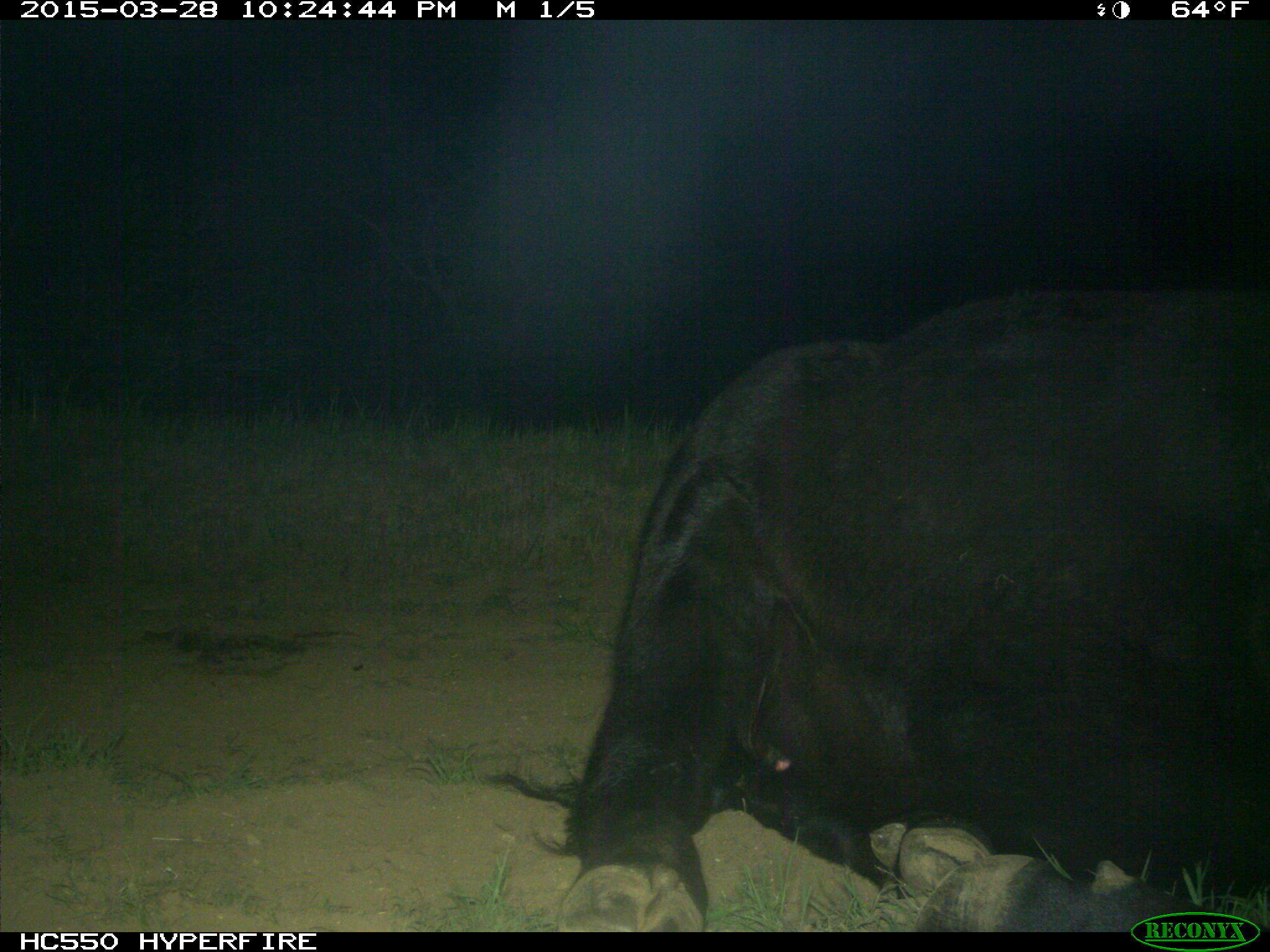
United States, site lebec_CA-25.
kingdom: Animalia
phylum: Chordata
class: Mammalia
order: Artiodactyla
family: Bovidae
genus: Bos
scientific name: Bos taurus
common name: domestic cow